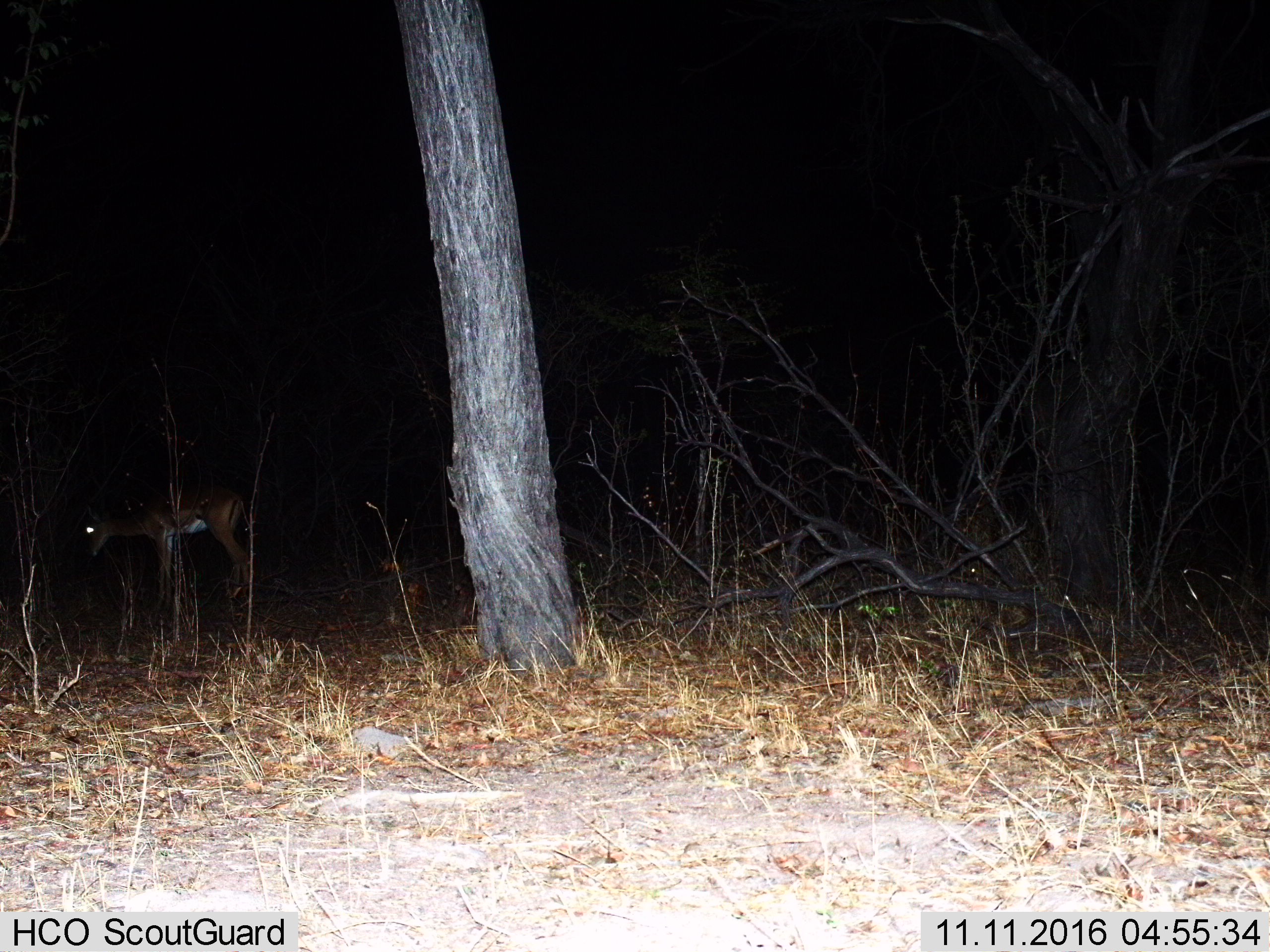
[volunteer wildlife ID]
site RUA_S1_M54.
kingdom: Animalia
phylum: Chordata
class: Mammalia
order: Artiodactyla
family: Bovidae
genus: Aepyceros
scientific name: Aepyceros melampus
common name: impala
Impala (Aepyceros melampus), count 1. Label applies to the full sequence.